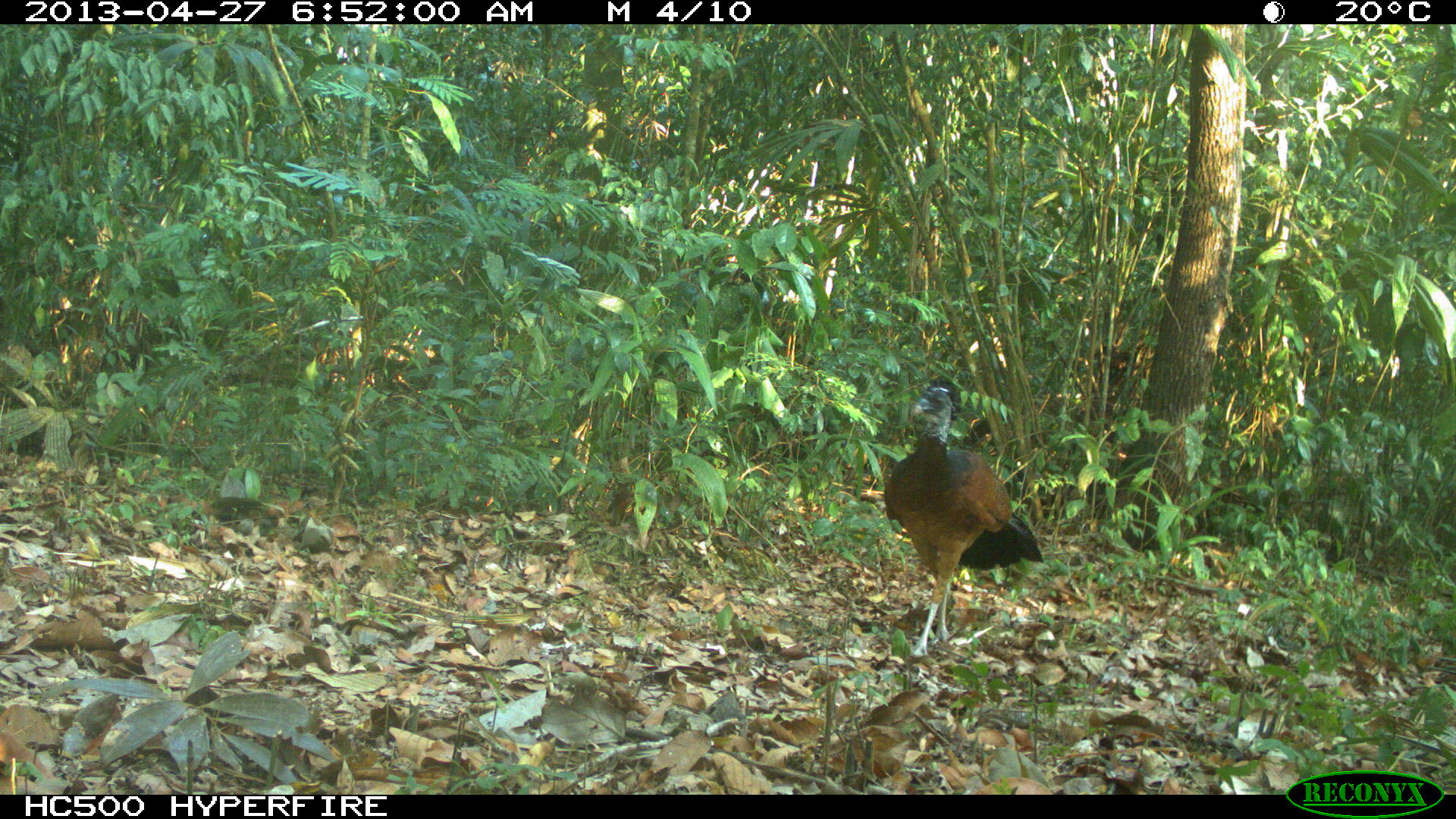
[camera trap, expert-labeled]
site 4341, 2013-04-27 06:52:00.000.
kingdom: Animalia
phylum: Chordata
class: Aves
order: Galliformes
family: Cracidae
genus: Crax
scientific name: Crax rubra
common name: great curassow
Crax rubra (great curassow), count 1, sex female.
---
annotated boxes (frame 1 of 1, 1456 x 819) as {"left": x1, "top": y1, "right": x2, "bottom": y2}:
crax rubra: {"left": 877, "top": 378, "right": 1038, "bottom": 678}